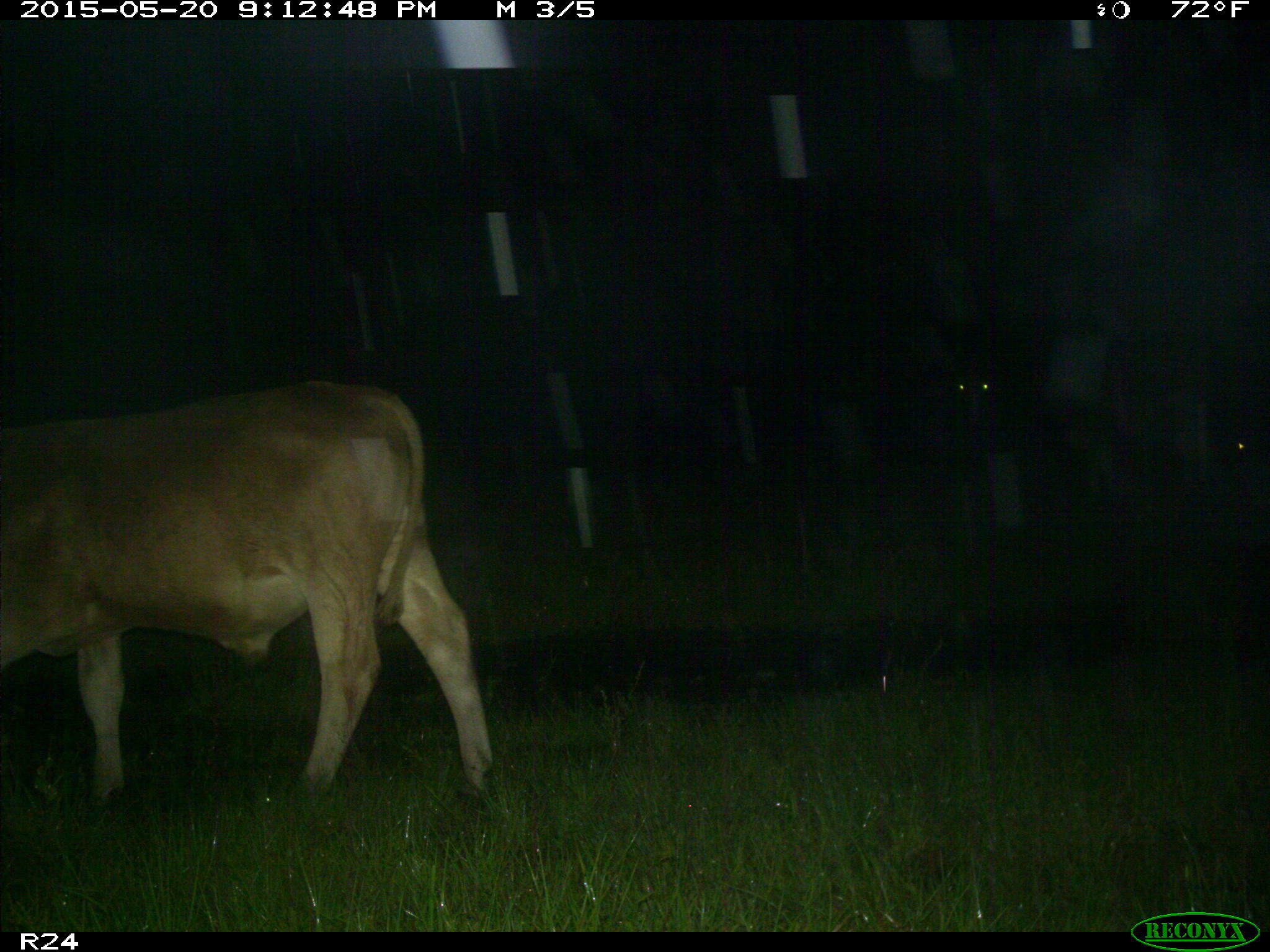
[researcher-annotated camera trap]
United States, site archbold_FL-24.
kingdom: Animalia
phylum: Chordata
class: Mammalia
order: Artiodactyla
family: Bovidae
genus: Bos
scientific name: Bos taurus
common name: domestic cow